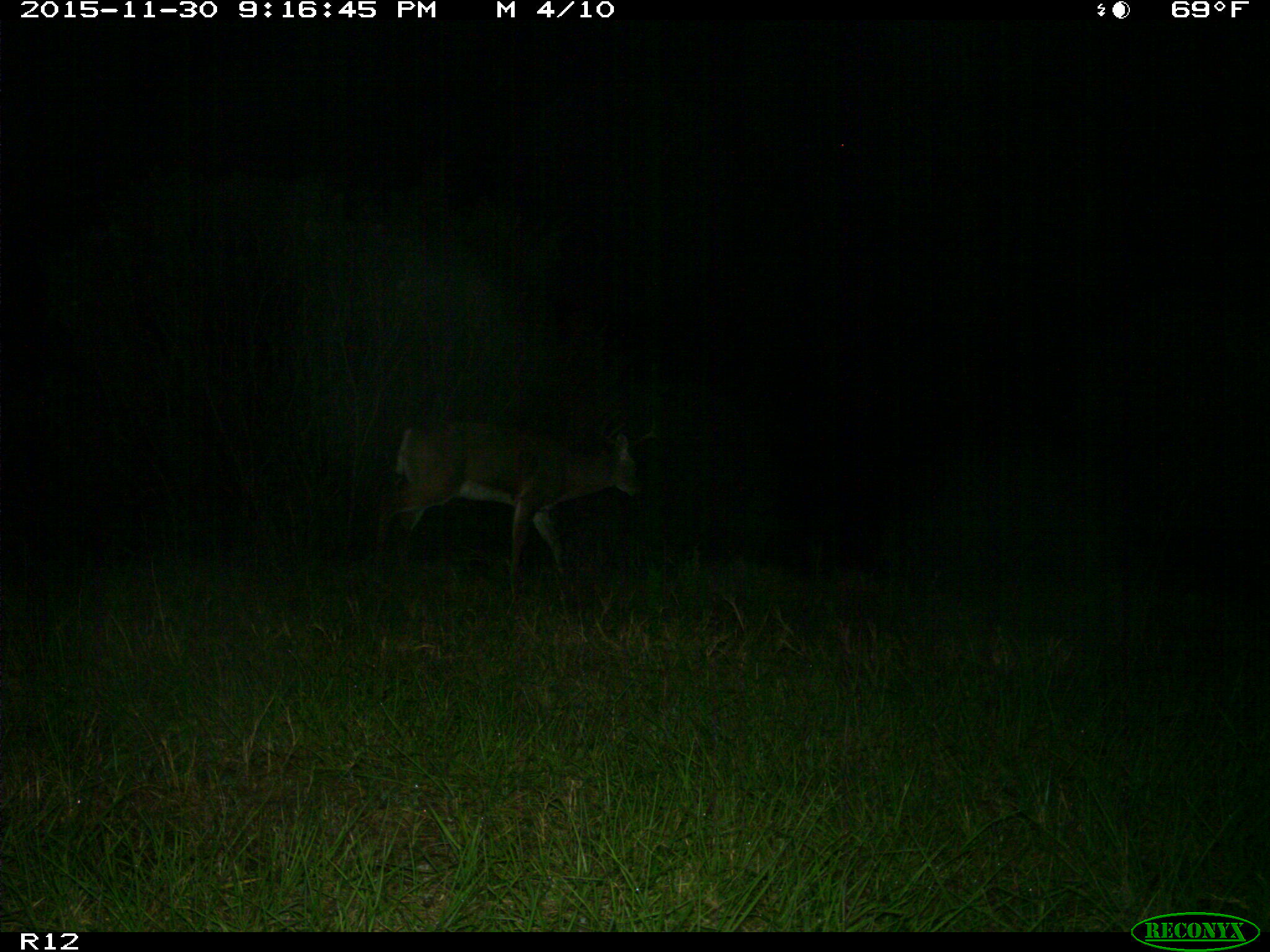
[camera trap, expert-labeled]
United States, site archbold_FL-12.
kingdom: Animalia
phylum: Chordata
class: Mammalia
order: Artiodactyla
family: Cervidae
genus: Odocoileus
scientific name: Odocoileus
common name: deer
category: unidentified deer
Unidentified deer (deer) (Odocoileus).